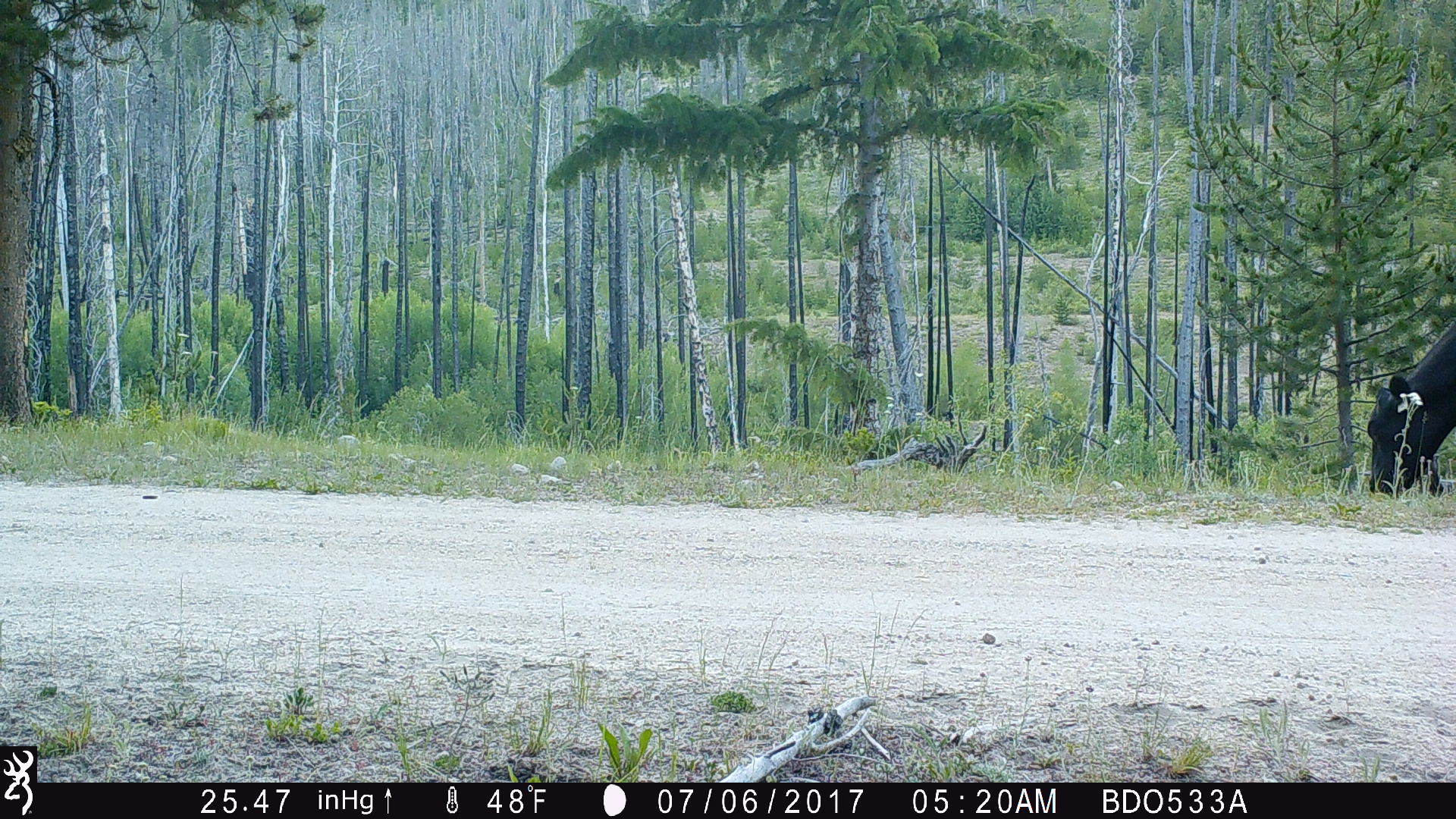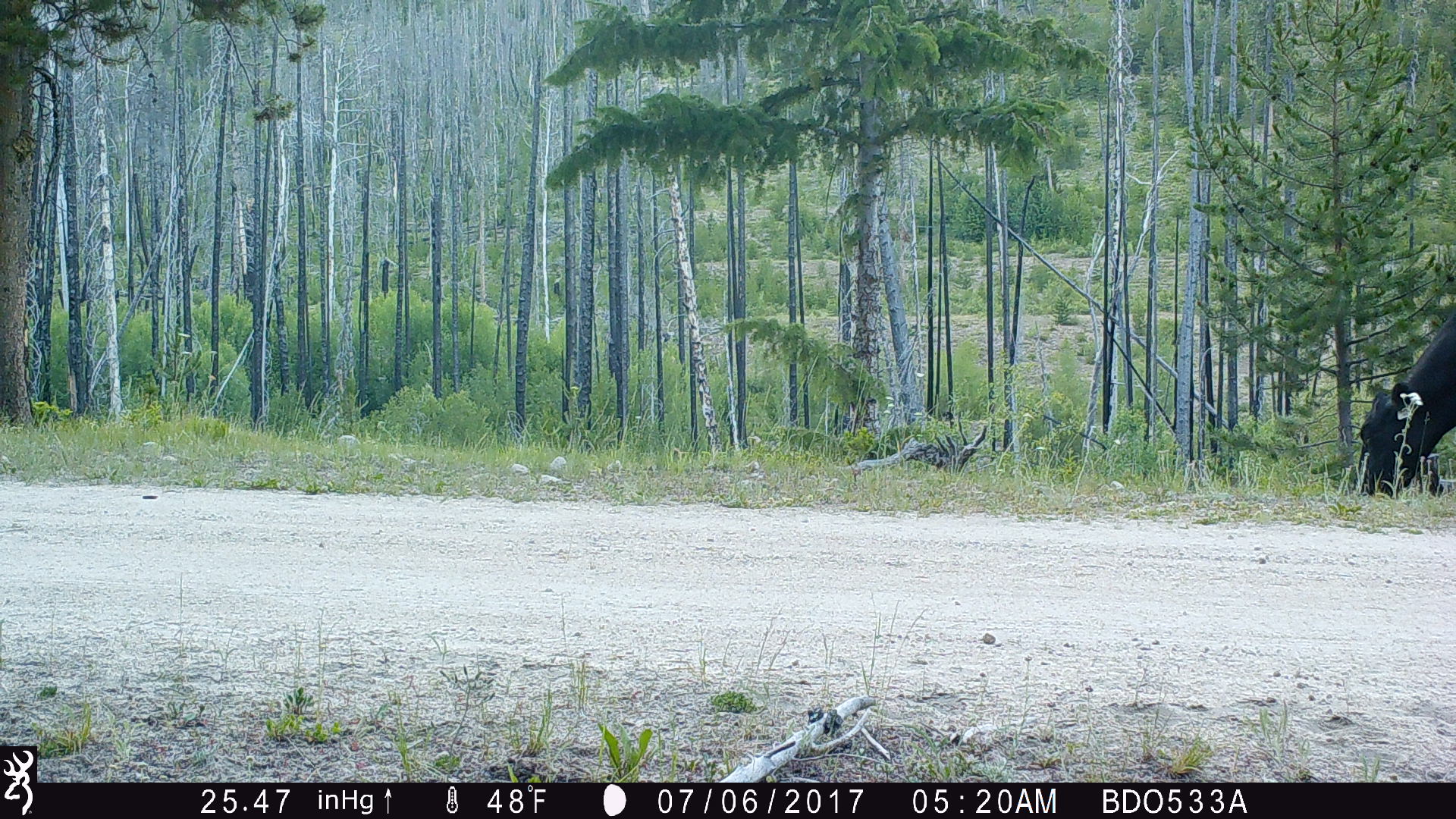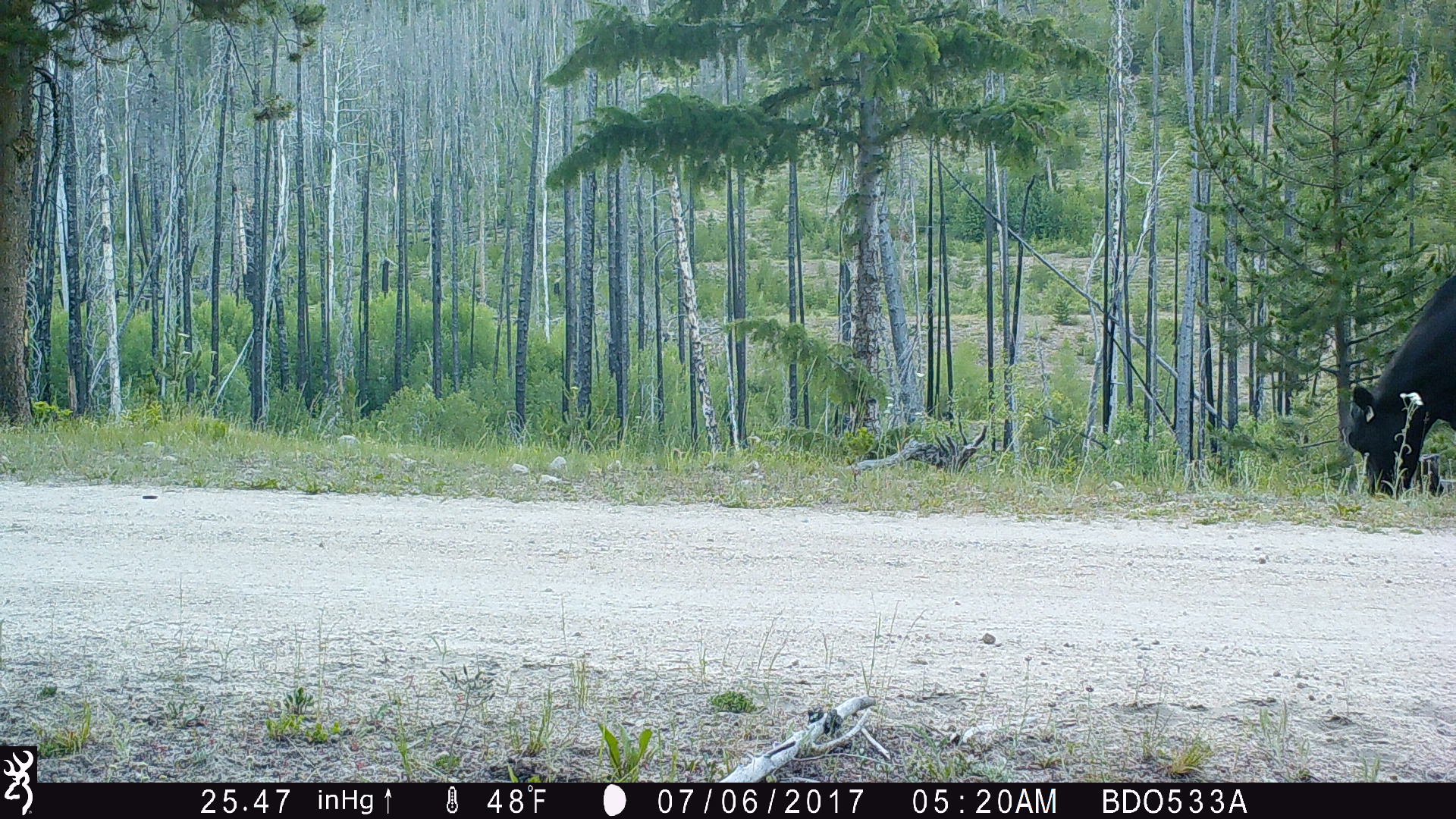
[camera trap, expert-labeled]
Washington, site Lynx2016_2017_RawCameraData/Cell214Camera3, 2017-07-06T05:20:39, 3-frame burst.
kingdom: Animalia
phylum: Chordata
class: Mammalia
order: Artiodactyla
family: Bovidae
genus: Bos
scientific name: Bos taurus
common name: domestic cattle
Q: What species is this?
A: Domestic cattle (Bos taurus).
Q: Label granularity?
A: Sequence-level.